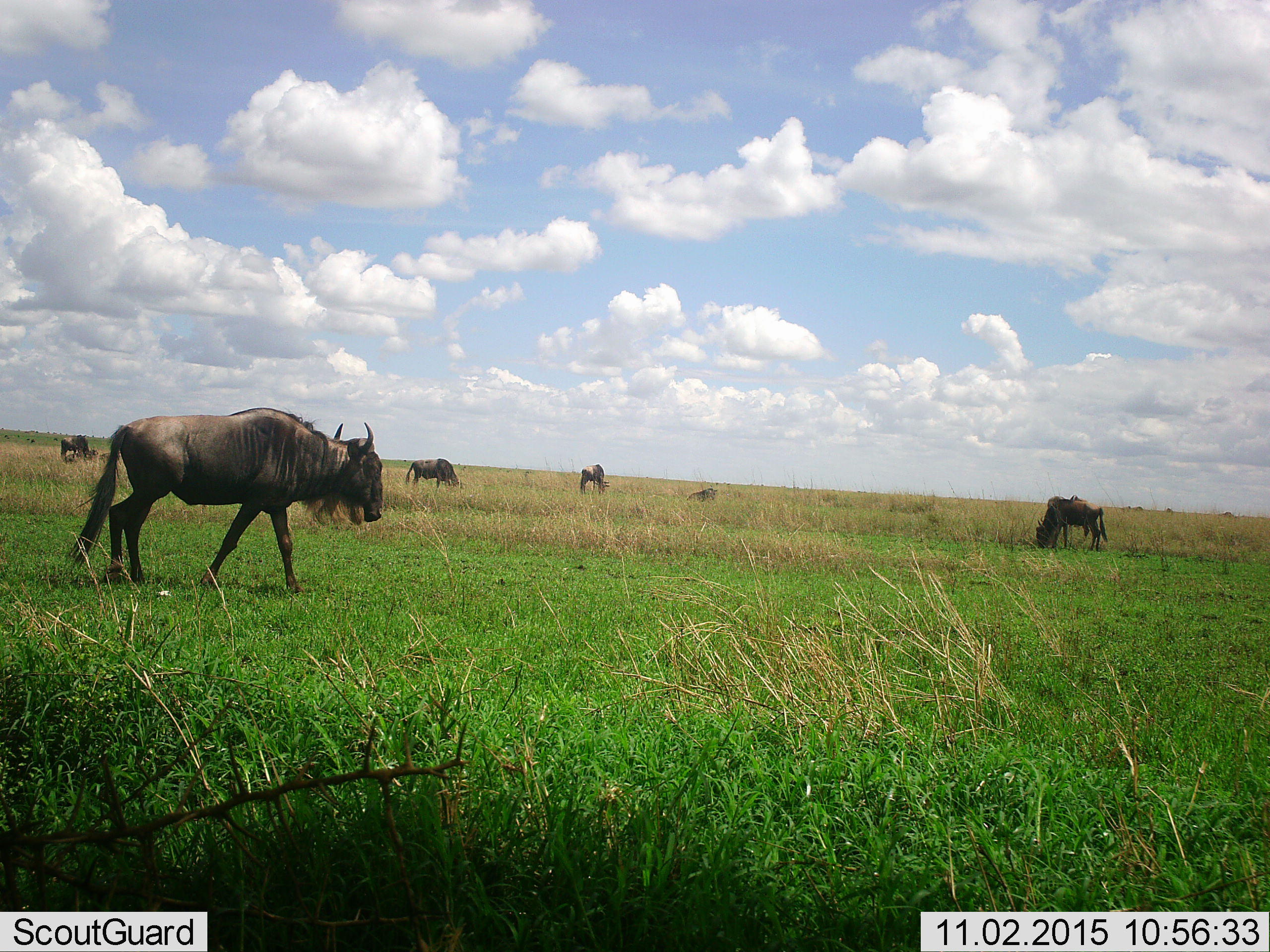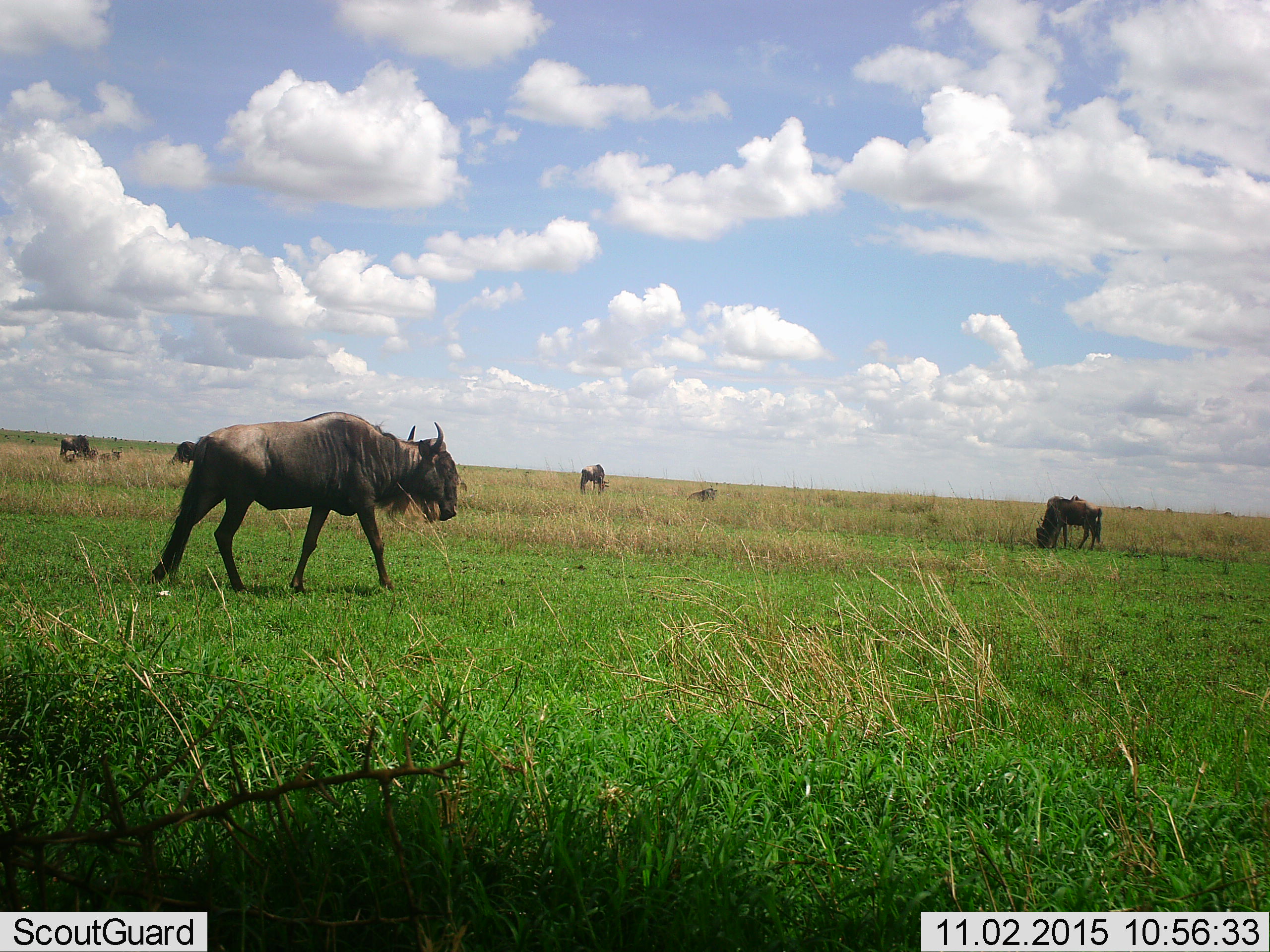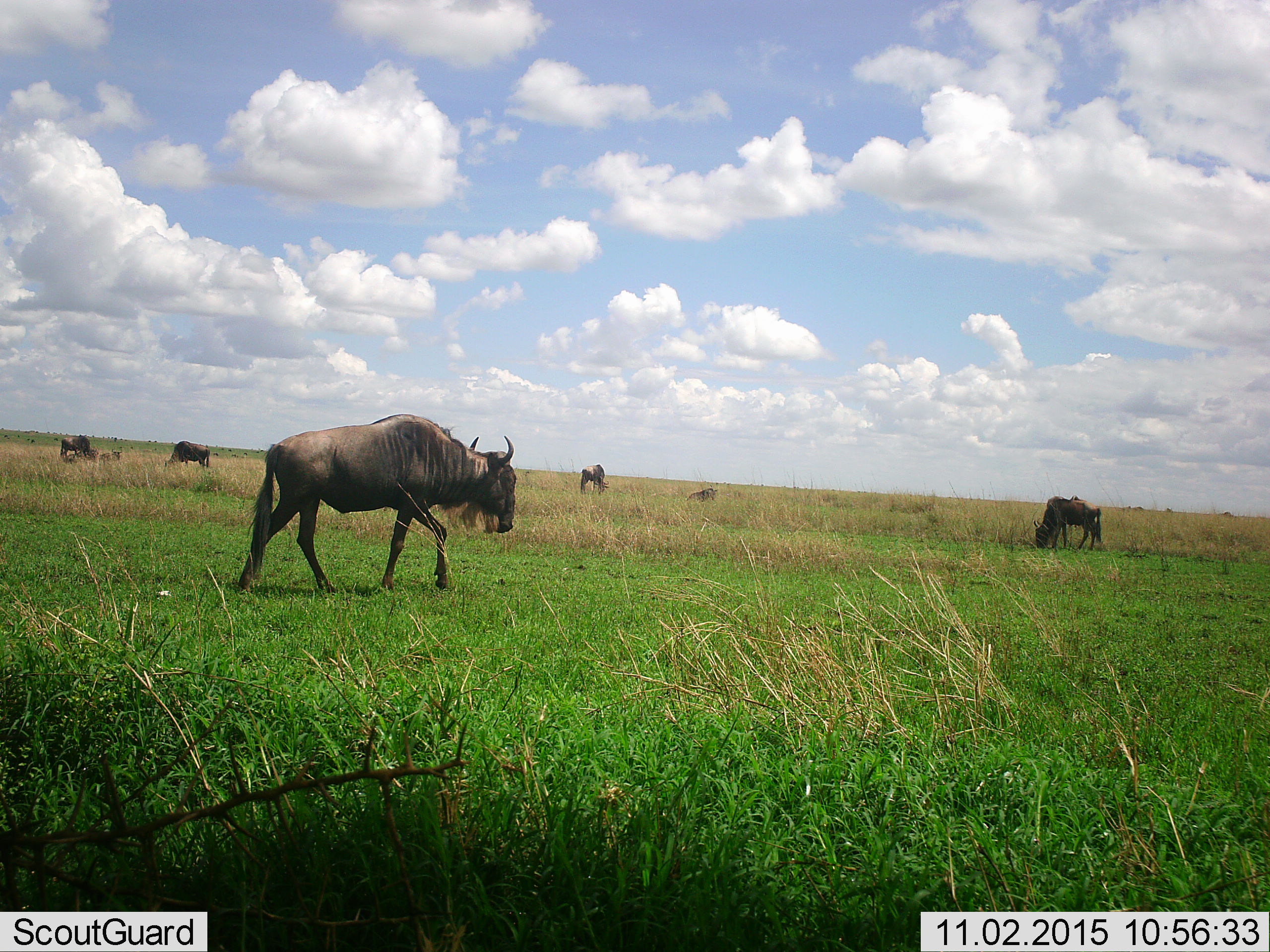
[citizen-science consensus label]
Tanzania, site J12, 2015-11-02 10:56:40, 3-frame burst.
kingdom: Animalia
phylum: Chordata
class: Mammalia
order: Artiodactyla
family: Bovidae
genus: Connochaetes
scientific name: Connochaetes taurinus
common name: blue wildebeest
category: wildebeest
Wildebeest (blue wildebeest) (Connochaetes taurinus), count 9. Behavior (volunteer vote fractions): standing 40%, resting 40%, moving 70%, interacting 0%. Young present (vote fraction): 10%. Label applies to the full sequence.